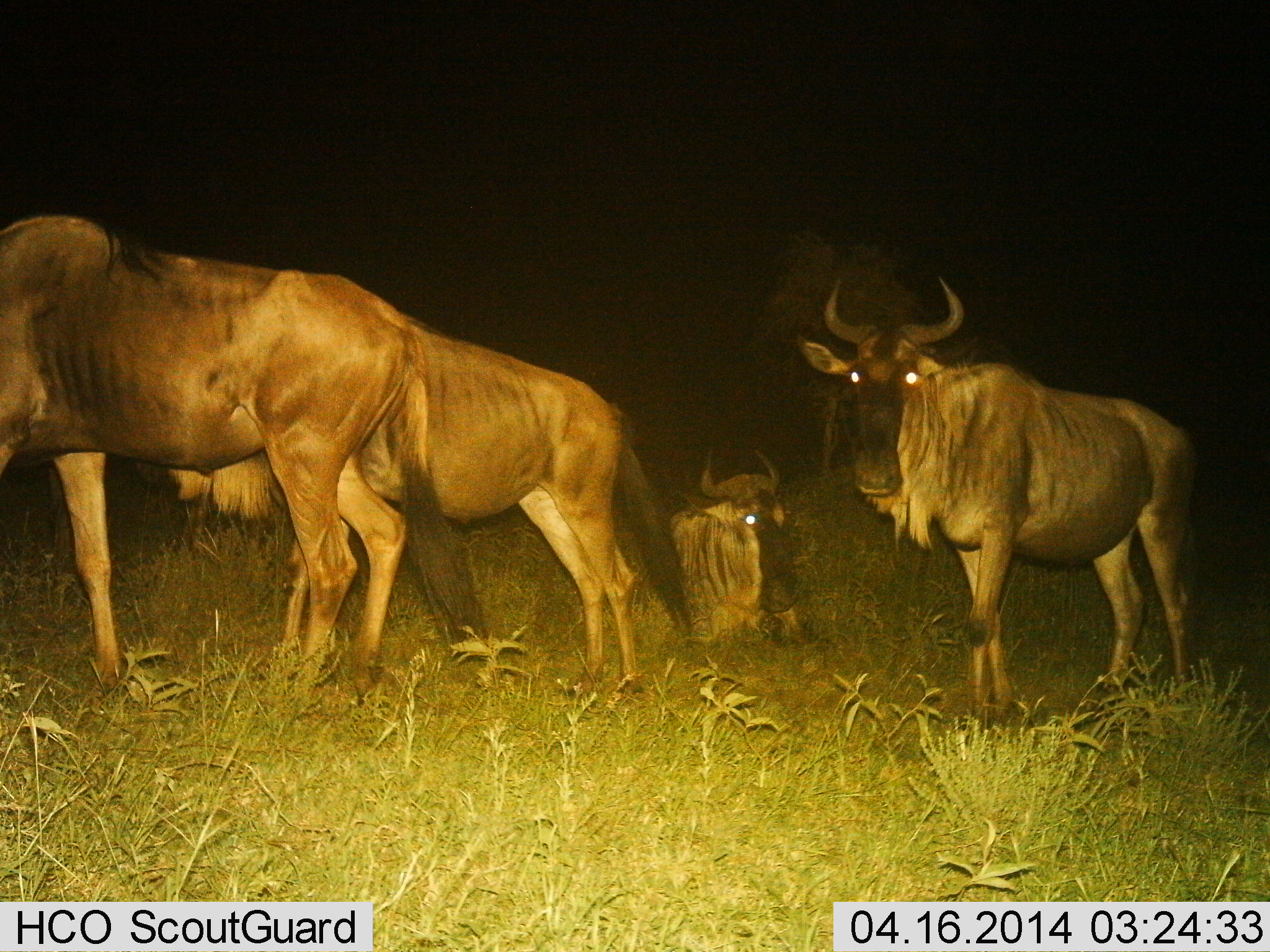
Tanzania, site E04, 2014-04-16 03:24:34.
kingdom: Animalia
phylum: Chordata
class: Mammalia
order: Artiodactyla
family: Bovidae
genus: Connochaetes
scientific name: Connochaetes taurinus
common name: blue wildebeest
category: wildebeest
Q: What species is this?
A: Wildebeest (blue wildebeest) (Connochaetes taurinus).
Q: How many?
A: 4.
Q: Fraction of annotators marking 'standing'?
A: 100%.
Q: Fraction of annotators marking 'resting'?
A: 90%.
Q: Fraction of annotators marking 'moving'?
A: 0%.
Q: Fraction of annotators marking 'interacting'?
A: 0%.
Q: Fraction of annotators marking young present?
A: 0%.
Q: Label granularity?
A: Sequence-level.